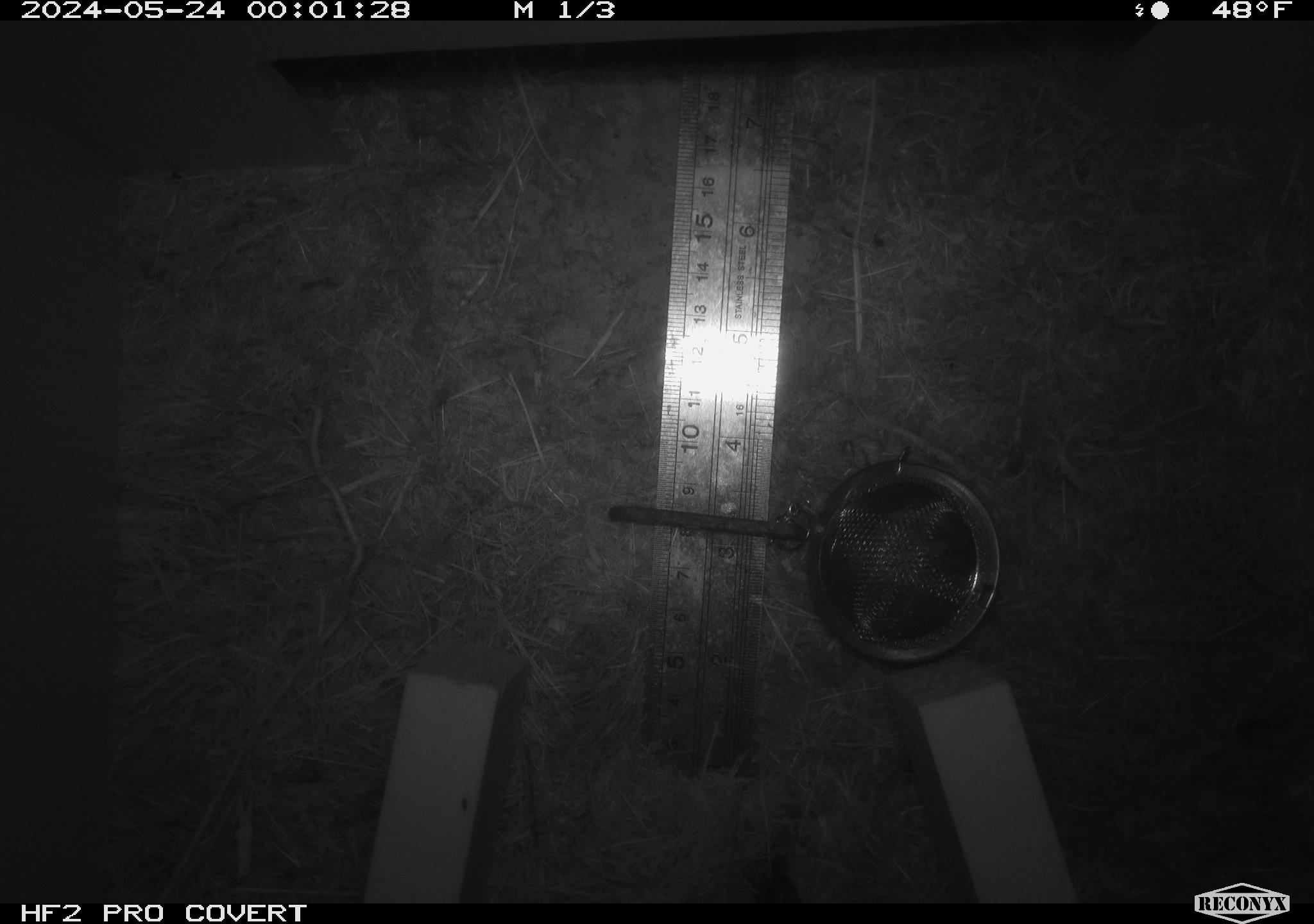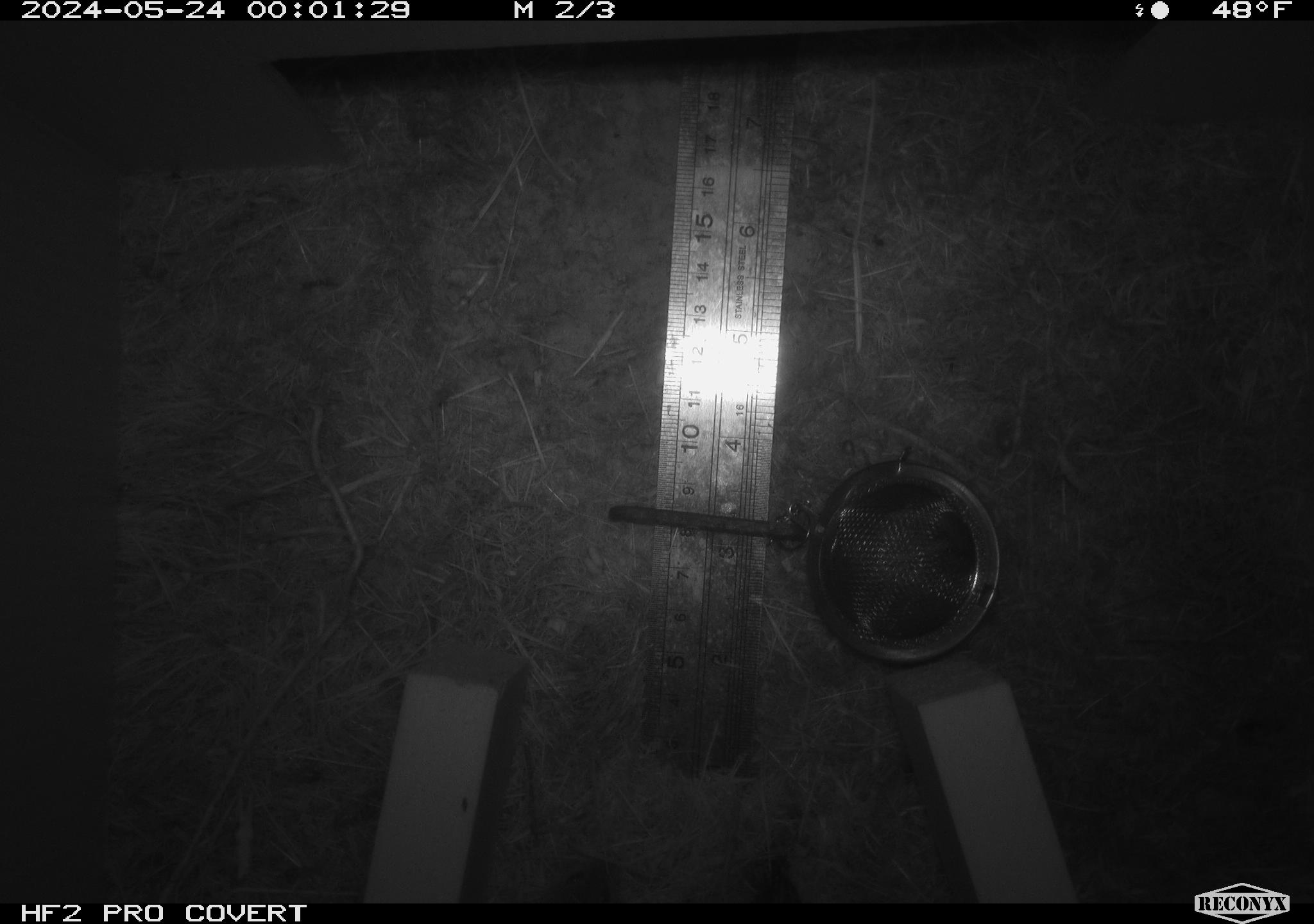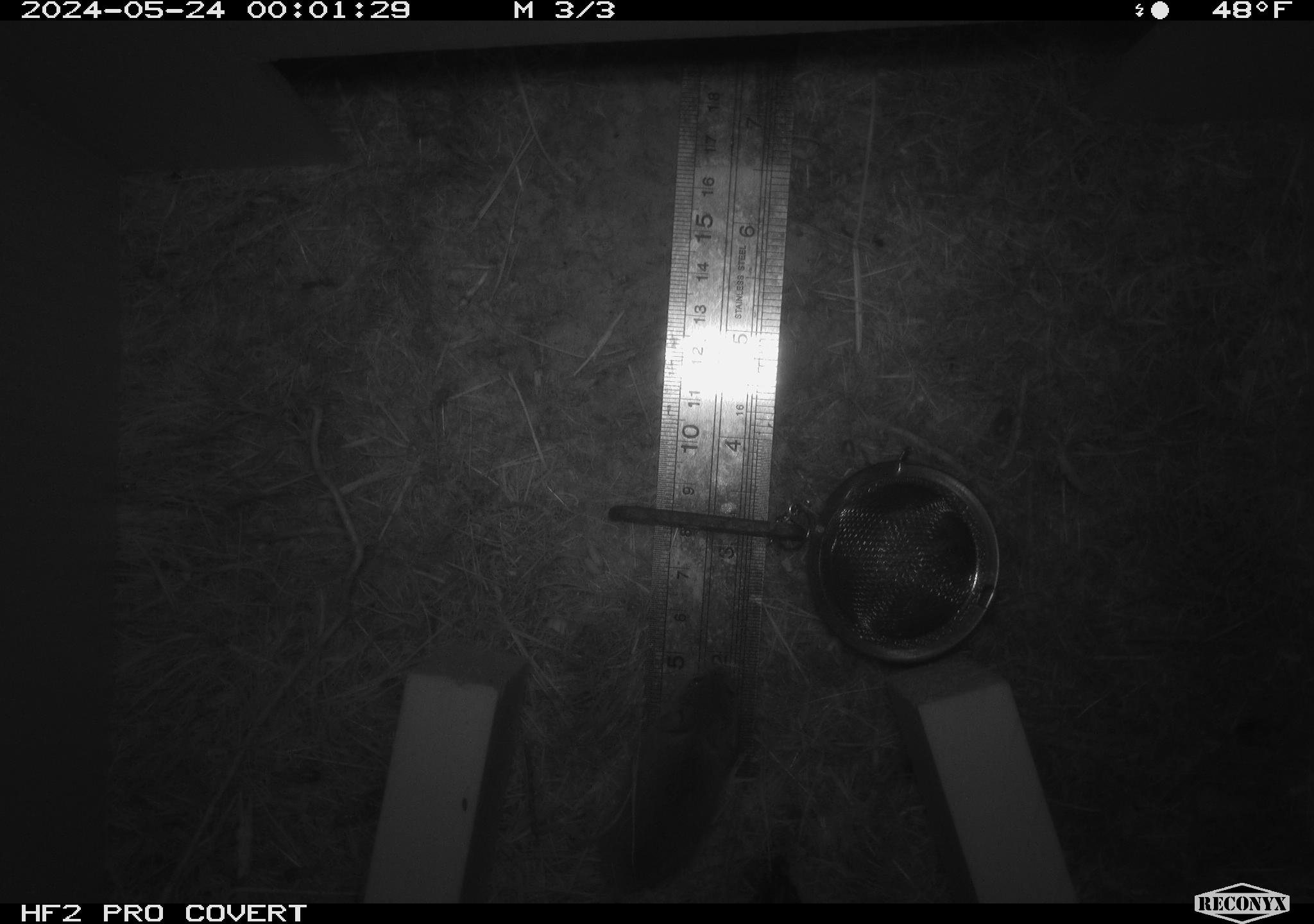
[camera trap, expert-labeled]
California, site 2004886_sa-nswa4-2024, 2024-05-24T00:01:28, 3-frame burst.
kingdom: Animalia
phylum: Chordata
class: Mammalia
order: Rodentia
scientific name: Rodentia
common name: rodent